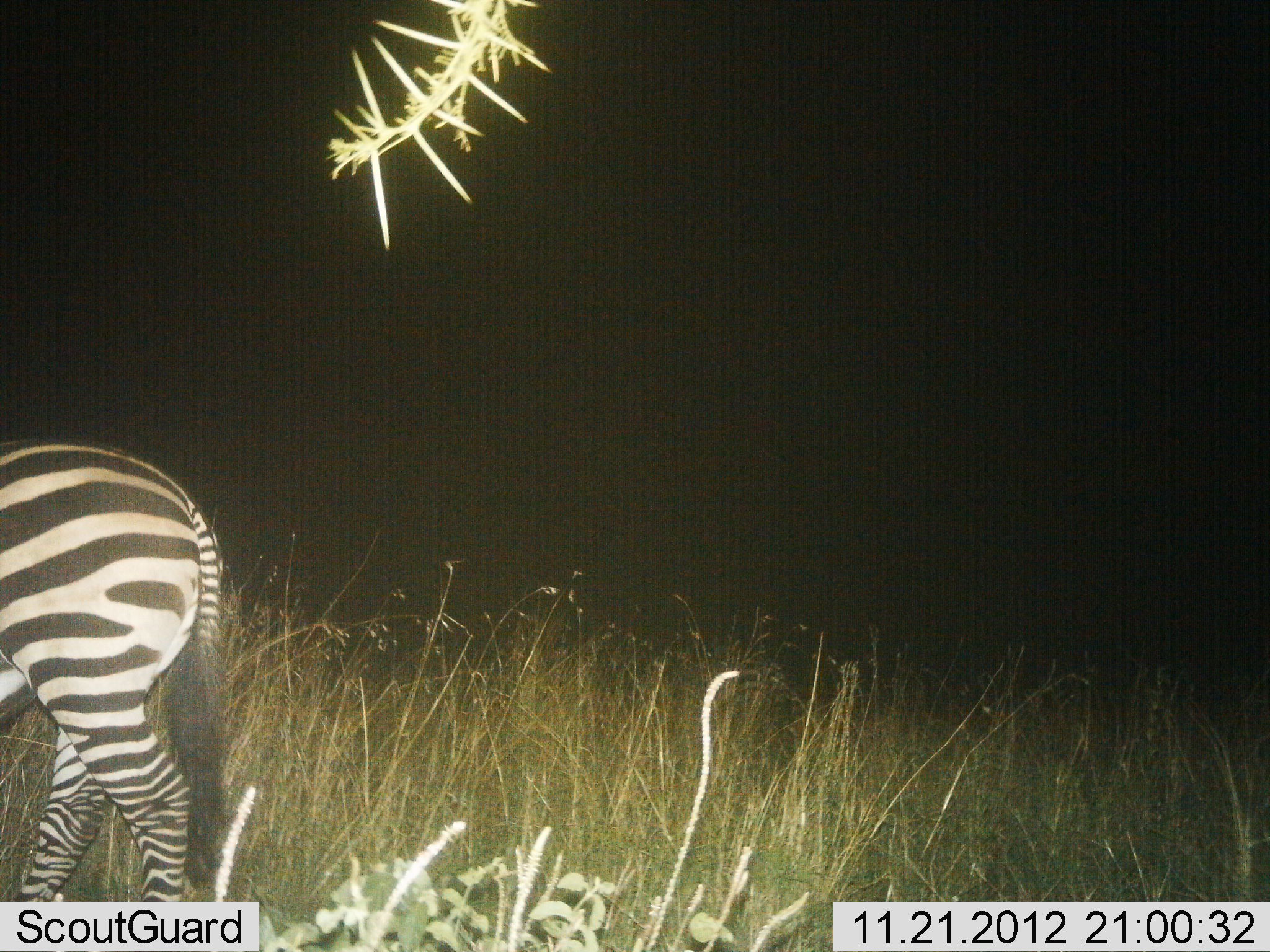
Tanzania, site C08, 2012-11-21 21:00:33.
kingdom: Animalia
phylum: Chordata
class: Mammalia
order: Perissodactyla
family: Equidae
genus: Equus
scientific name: Equus quagga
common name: plains zebra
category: zebra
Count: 1.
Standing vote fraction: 60%.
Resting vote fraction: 0%.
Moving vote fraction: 40%.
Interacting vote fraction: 0%.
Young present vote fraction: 0%.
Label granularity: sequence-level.